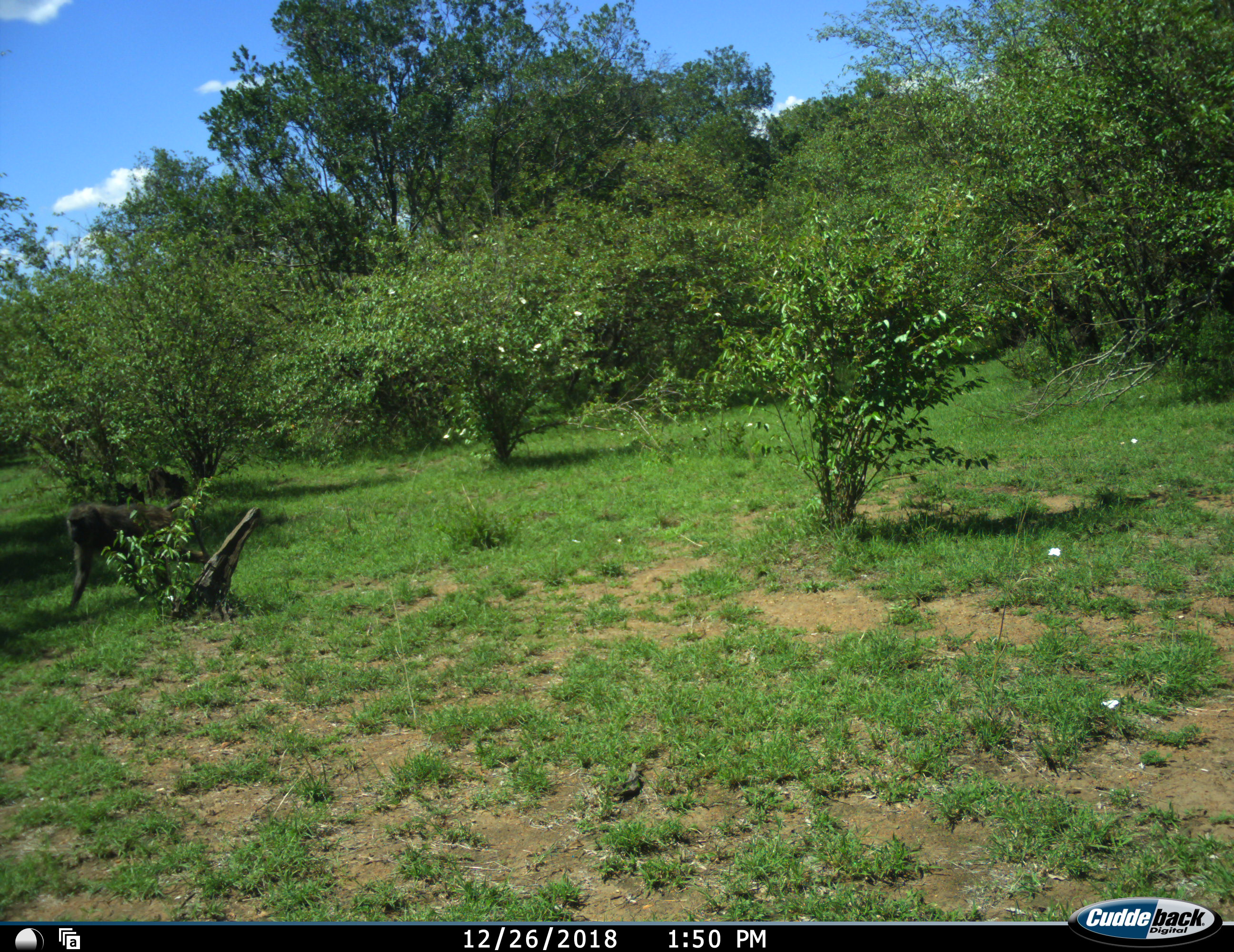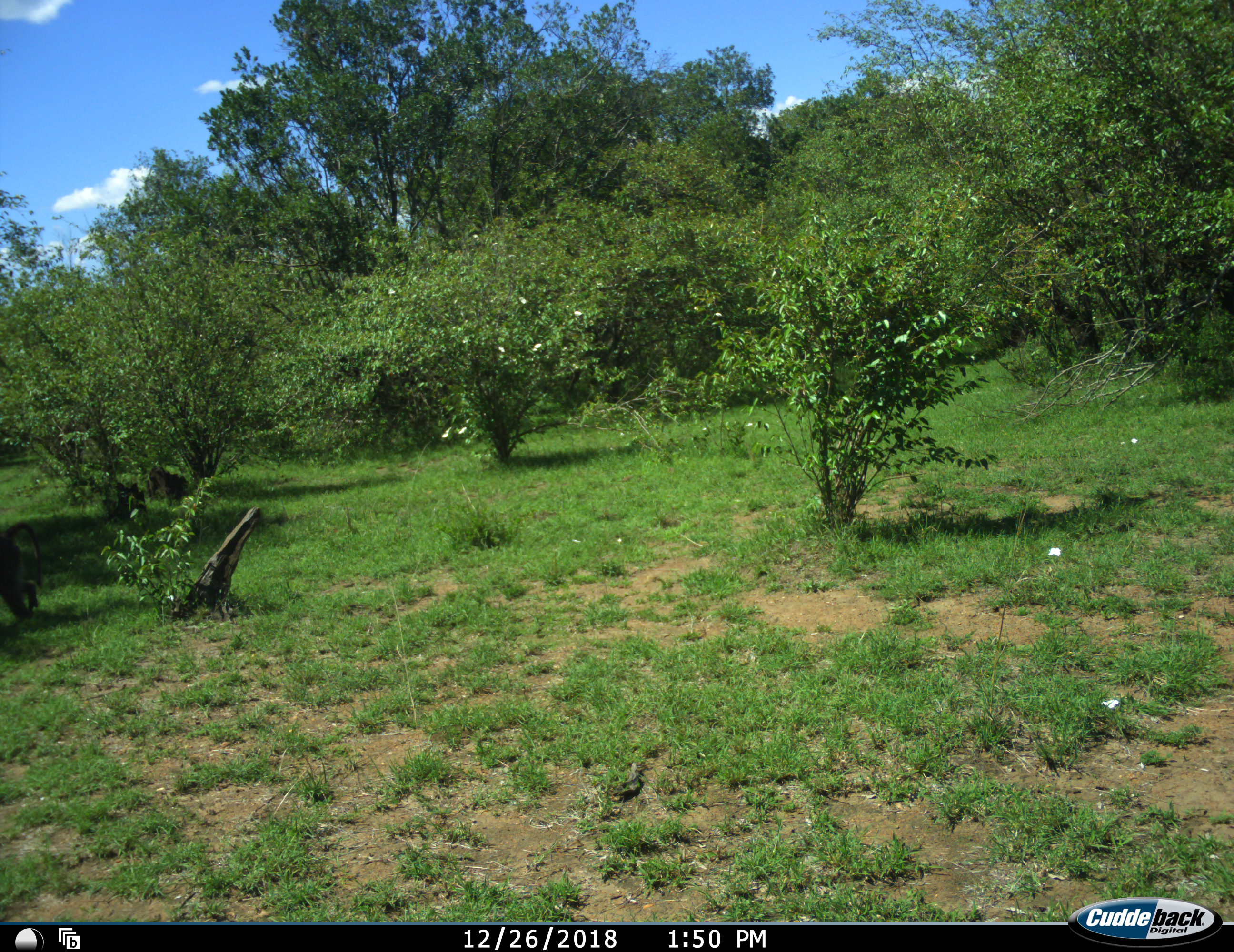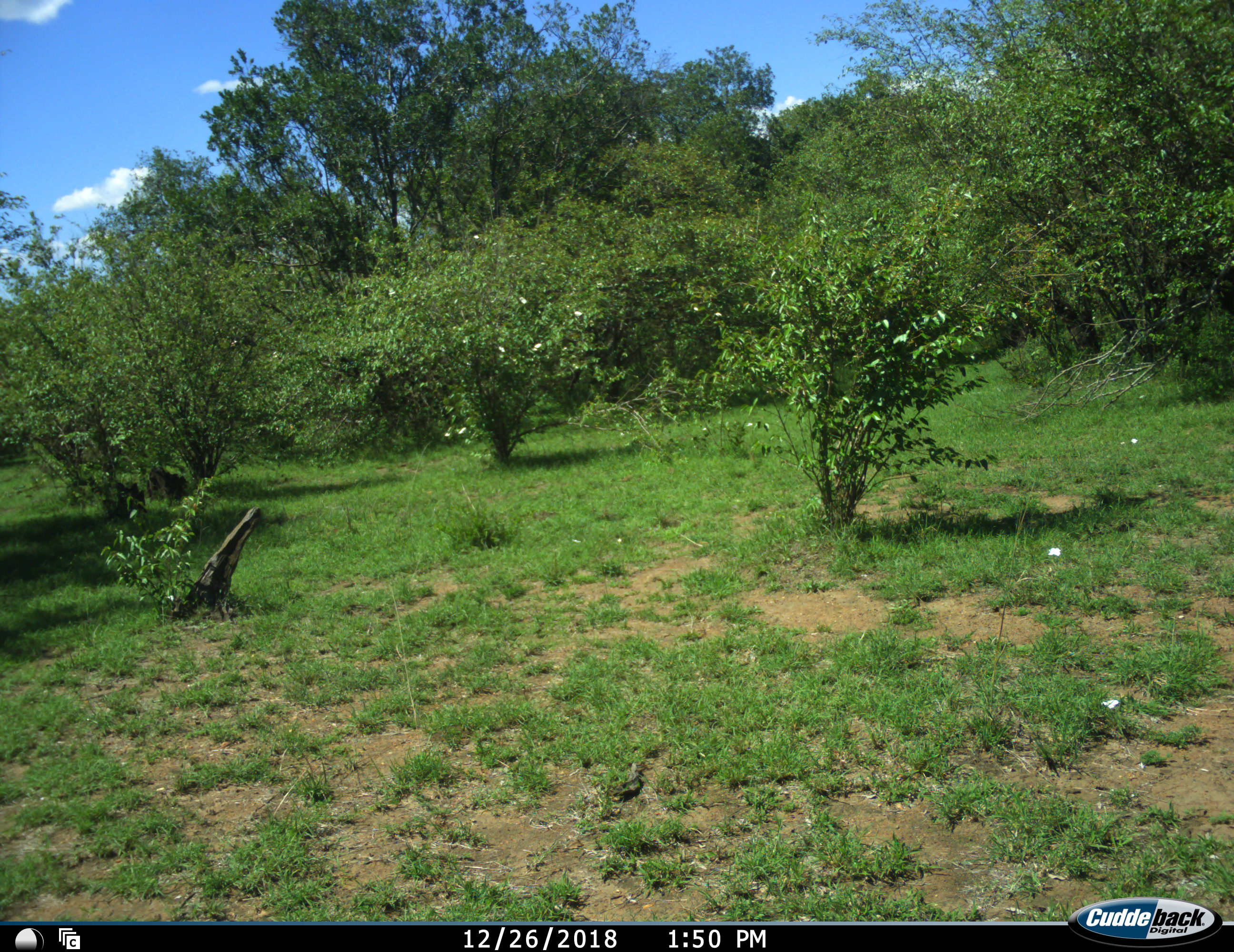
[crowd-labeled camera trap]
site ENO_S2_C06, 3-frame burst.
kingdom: Animalia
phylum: Chordata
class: Mammalia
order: Primates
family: Cercopithecidae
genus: Papio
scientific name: Papio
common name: baboon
Baboon (Papio), count 1. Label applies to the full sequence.